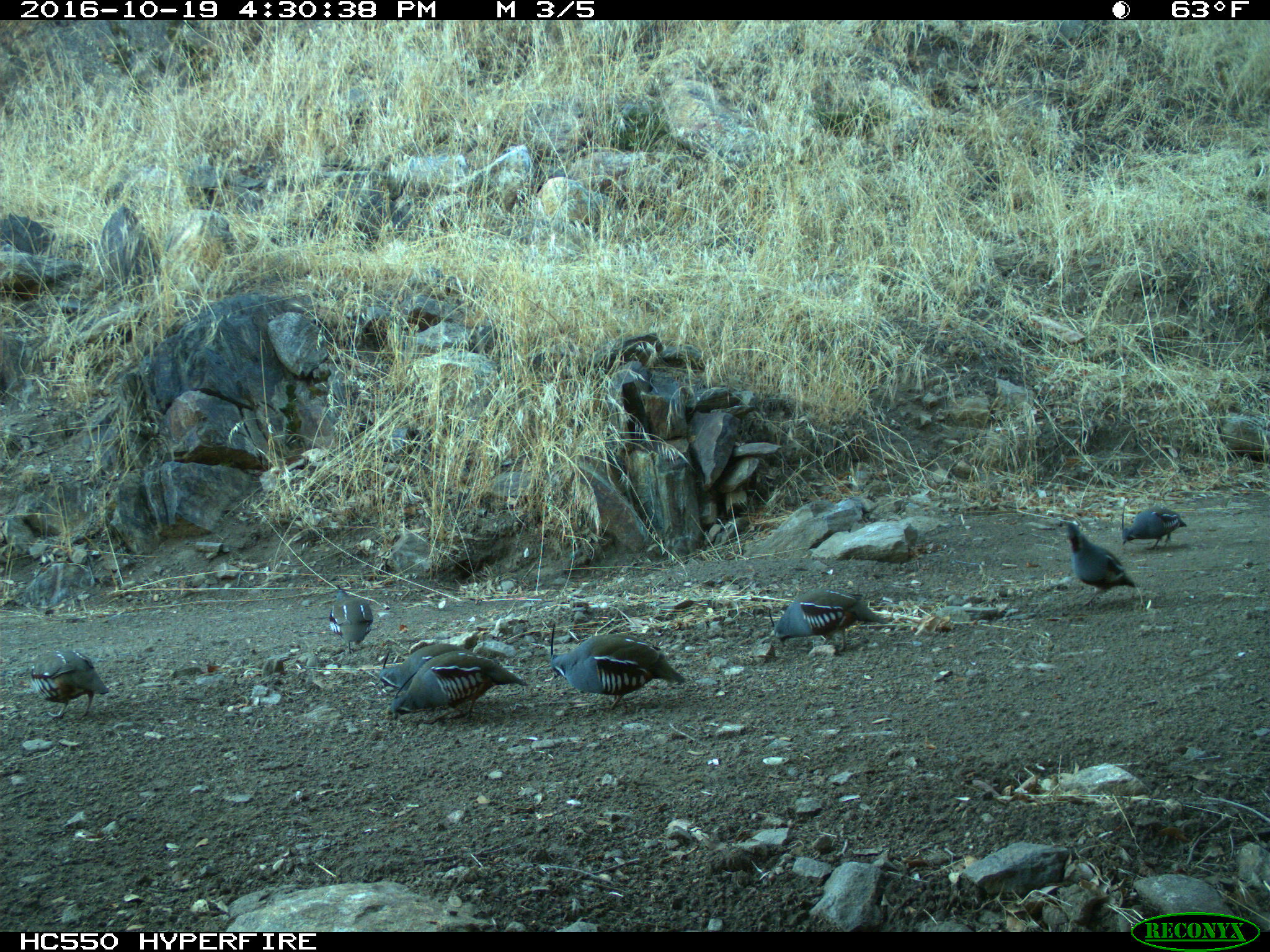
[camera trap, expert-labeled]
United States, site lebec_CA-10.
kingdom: Animalia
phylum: Chordata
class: Aves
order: Galliformes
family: Odontophoridae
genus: Callipepla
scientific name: Callipepla californica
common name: california quail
Callipepla californica (california quail).